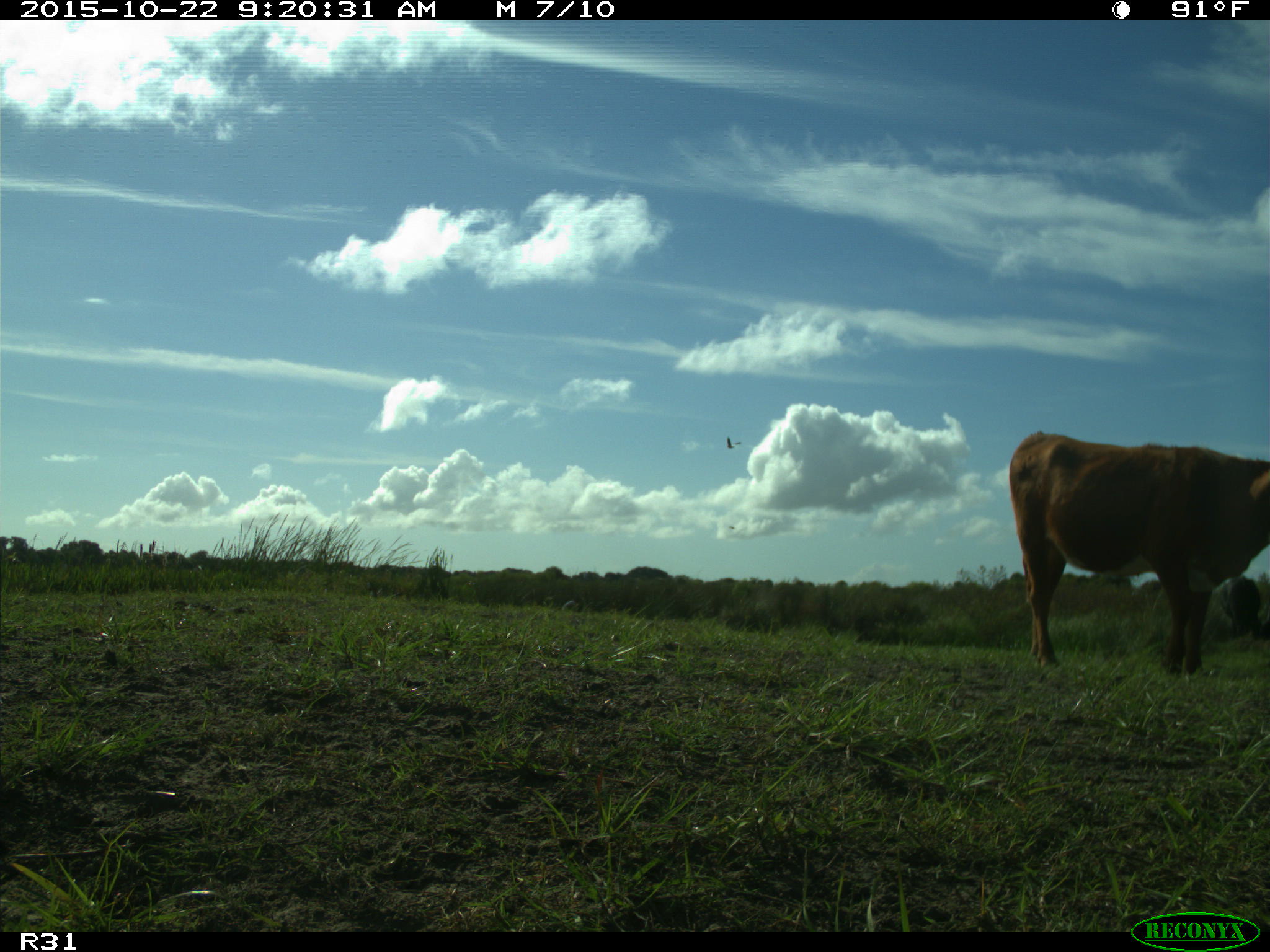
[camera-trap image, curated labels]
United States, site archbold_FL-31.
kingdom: Animalia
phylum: Chordata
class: Mammalia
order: Artiodactyla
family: Bovidae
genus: Bos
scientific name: Bos taurus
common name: domestic cow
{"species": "Bos taurus (domestic cow)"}